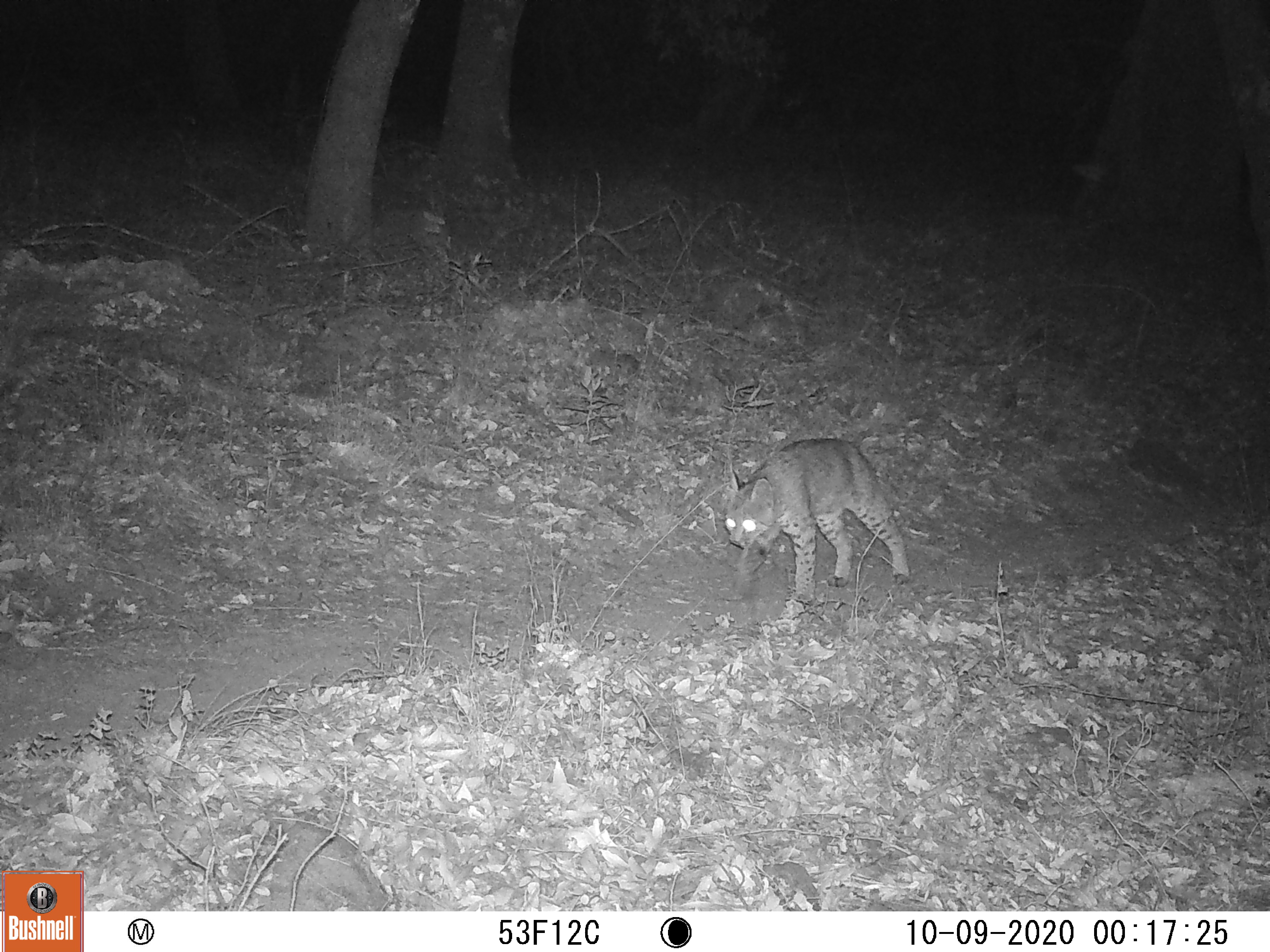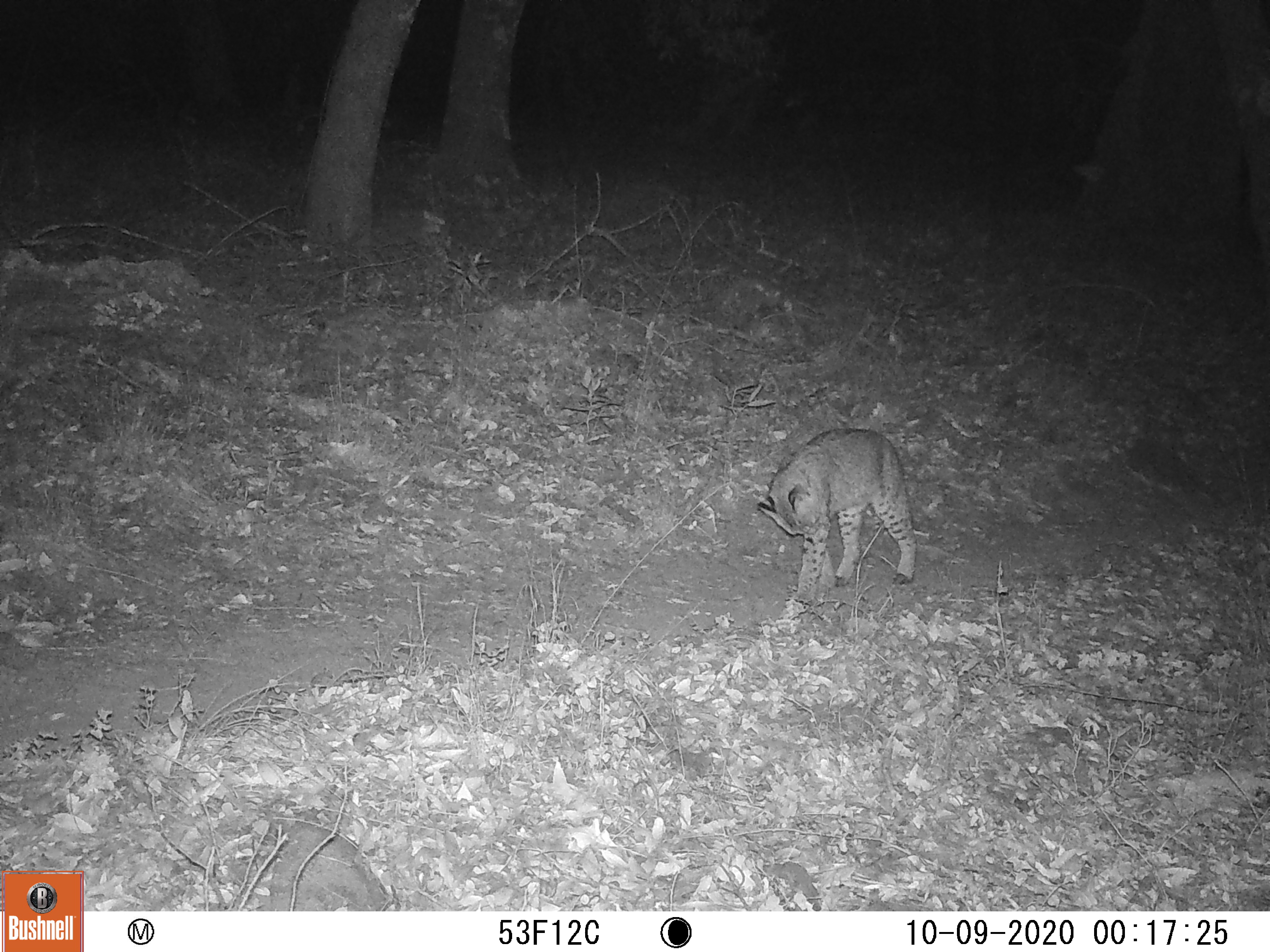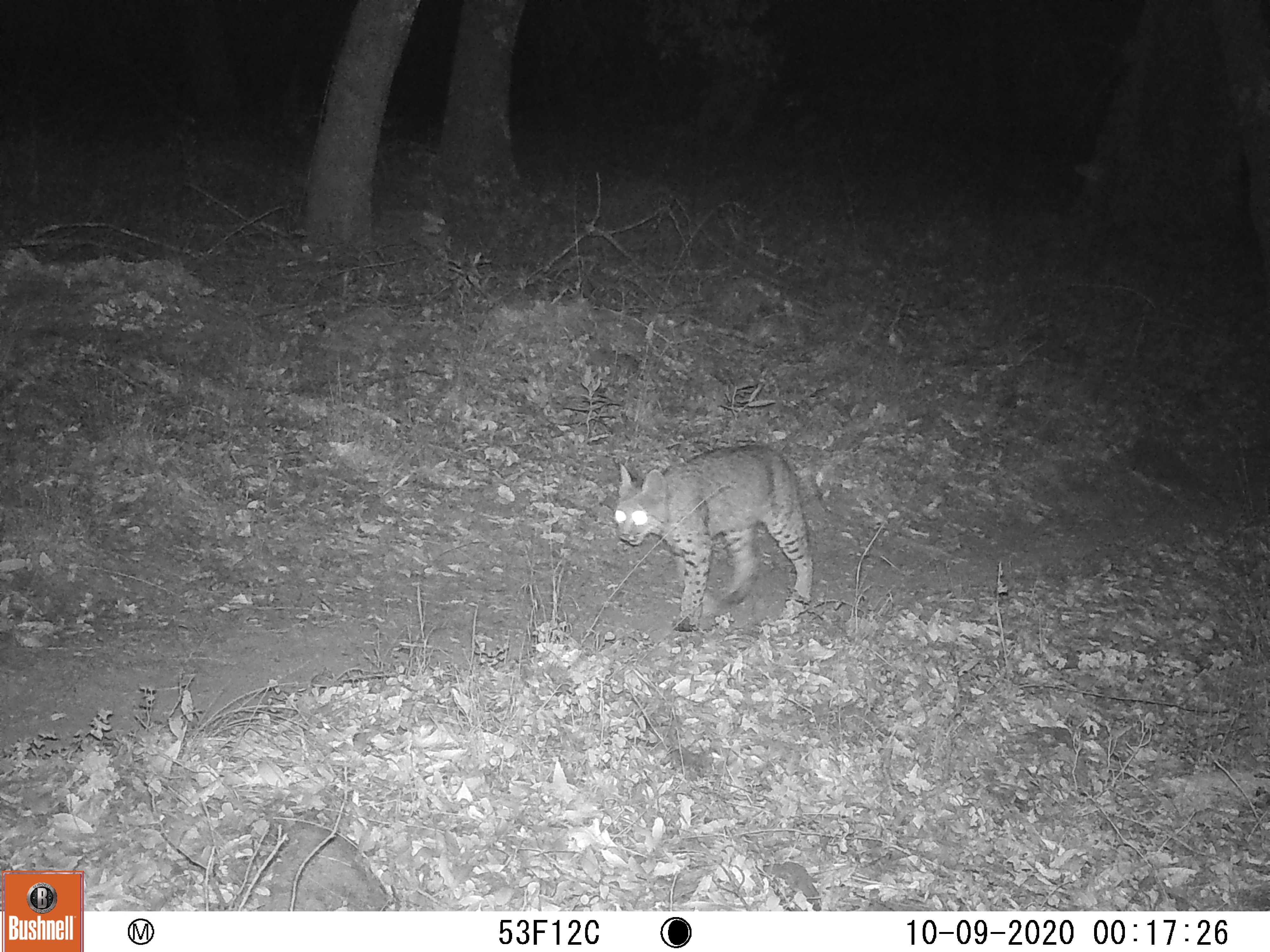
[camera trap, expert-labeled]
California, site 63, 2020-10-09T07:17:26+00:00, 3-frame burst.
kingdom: Animalia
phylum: Chordata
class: Mammalia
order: Carnivora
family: Felidae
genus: Lynx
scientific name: Lynx rufus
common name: bobcat